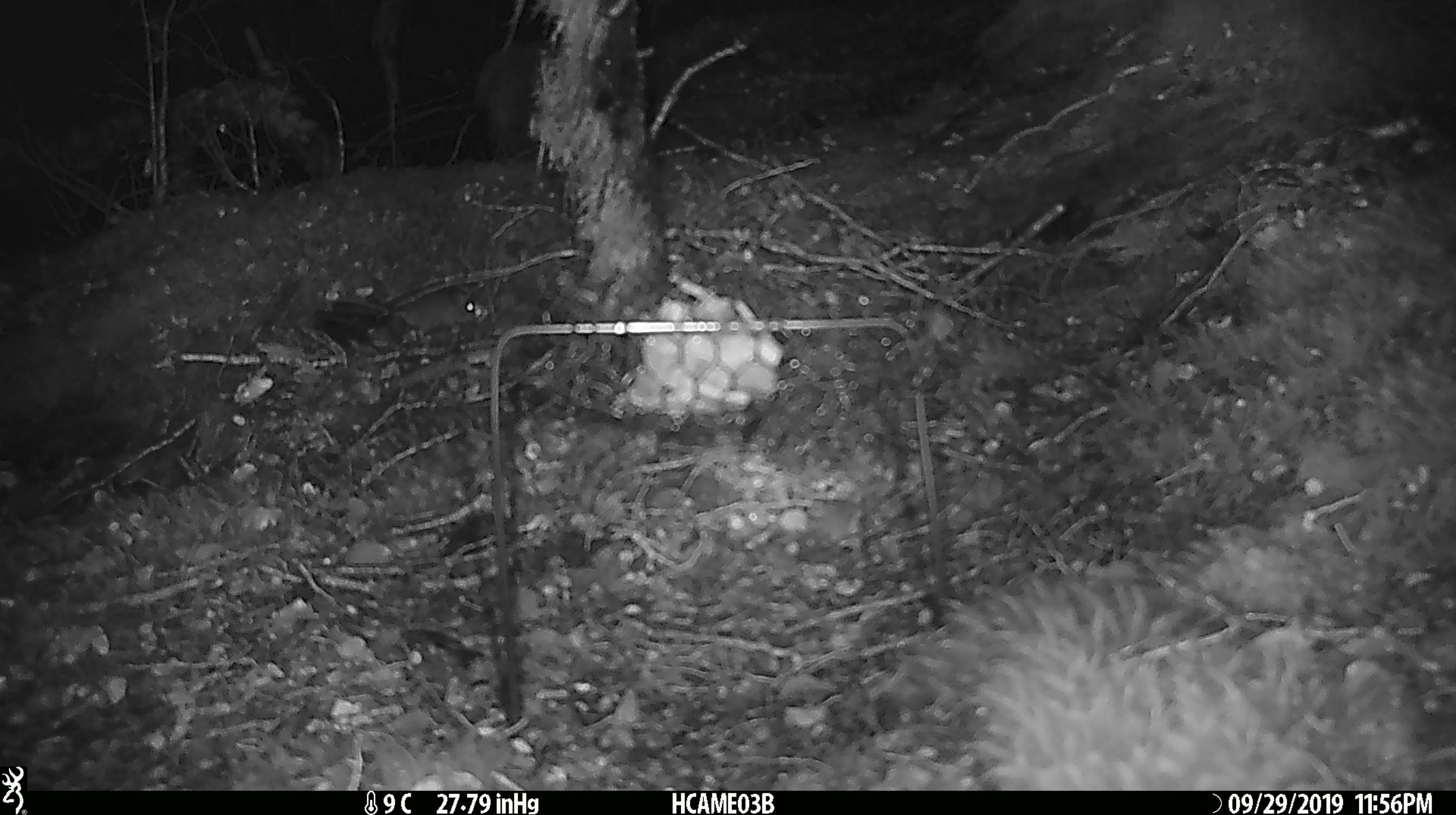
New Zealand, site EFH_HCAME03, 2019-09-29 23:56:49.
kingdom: Animalia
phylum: Chordata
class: Mammalia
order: Rodentia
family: Muridae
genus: Mus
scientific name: Mus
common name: mouse